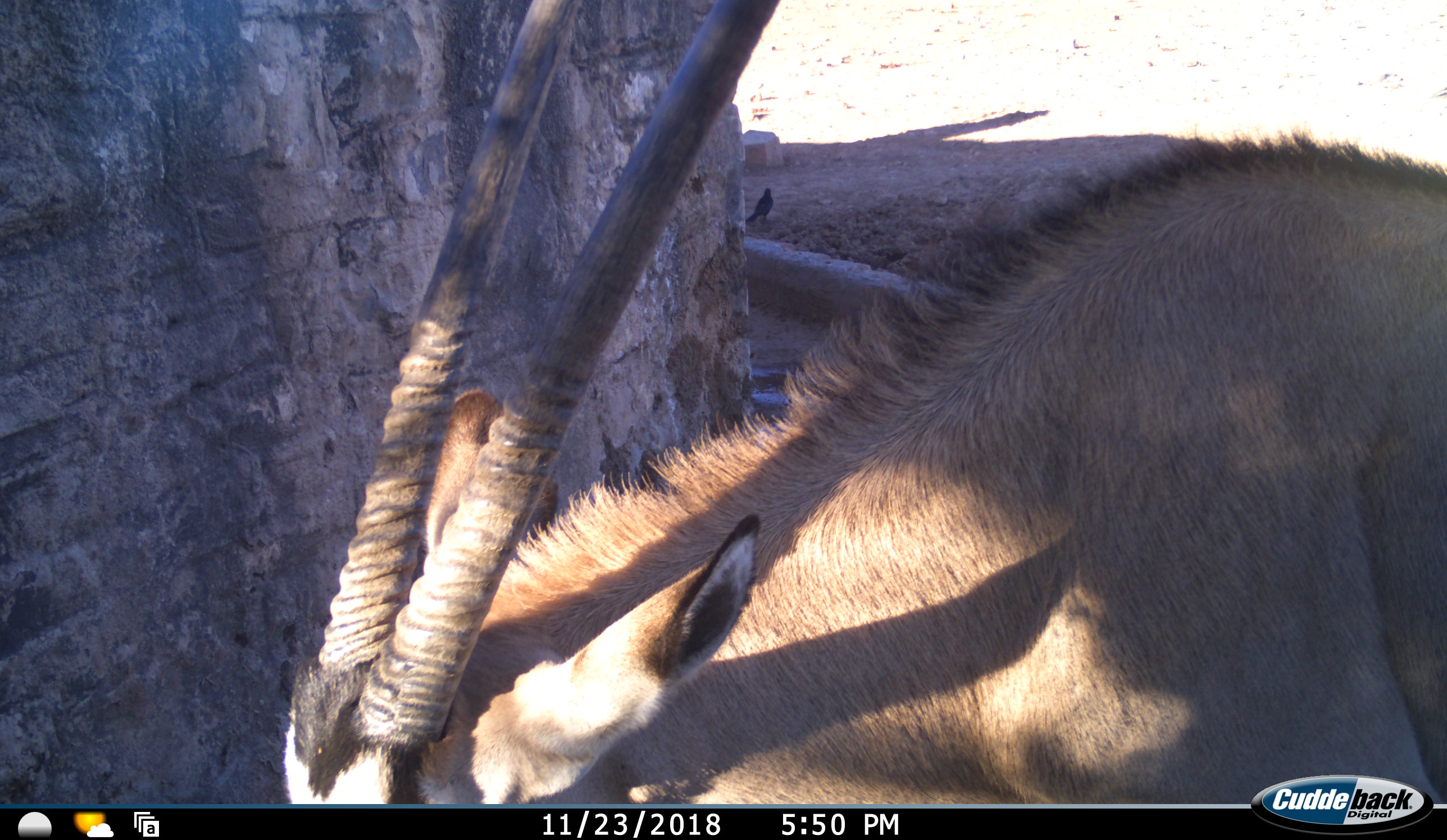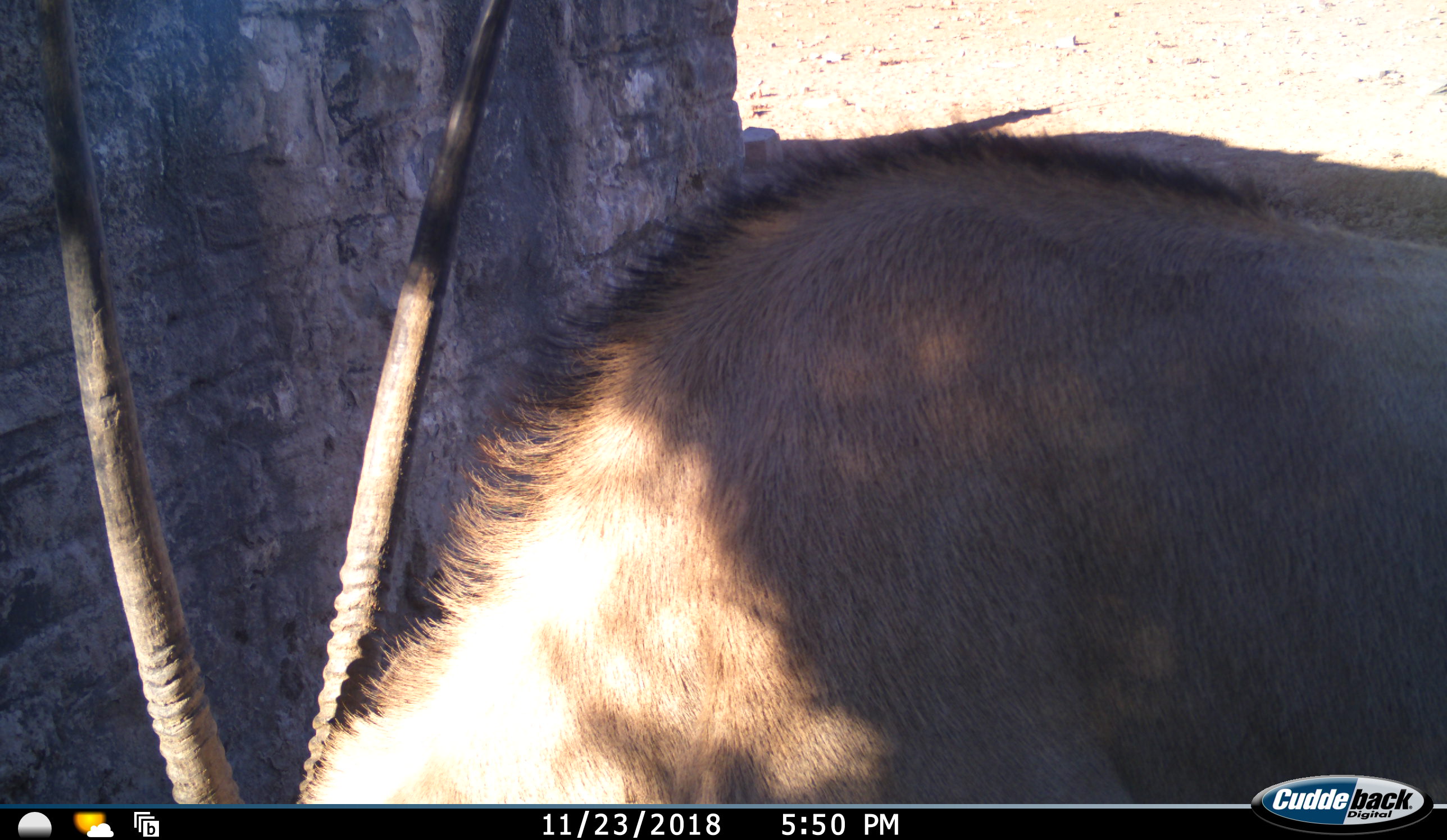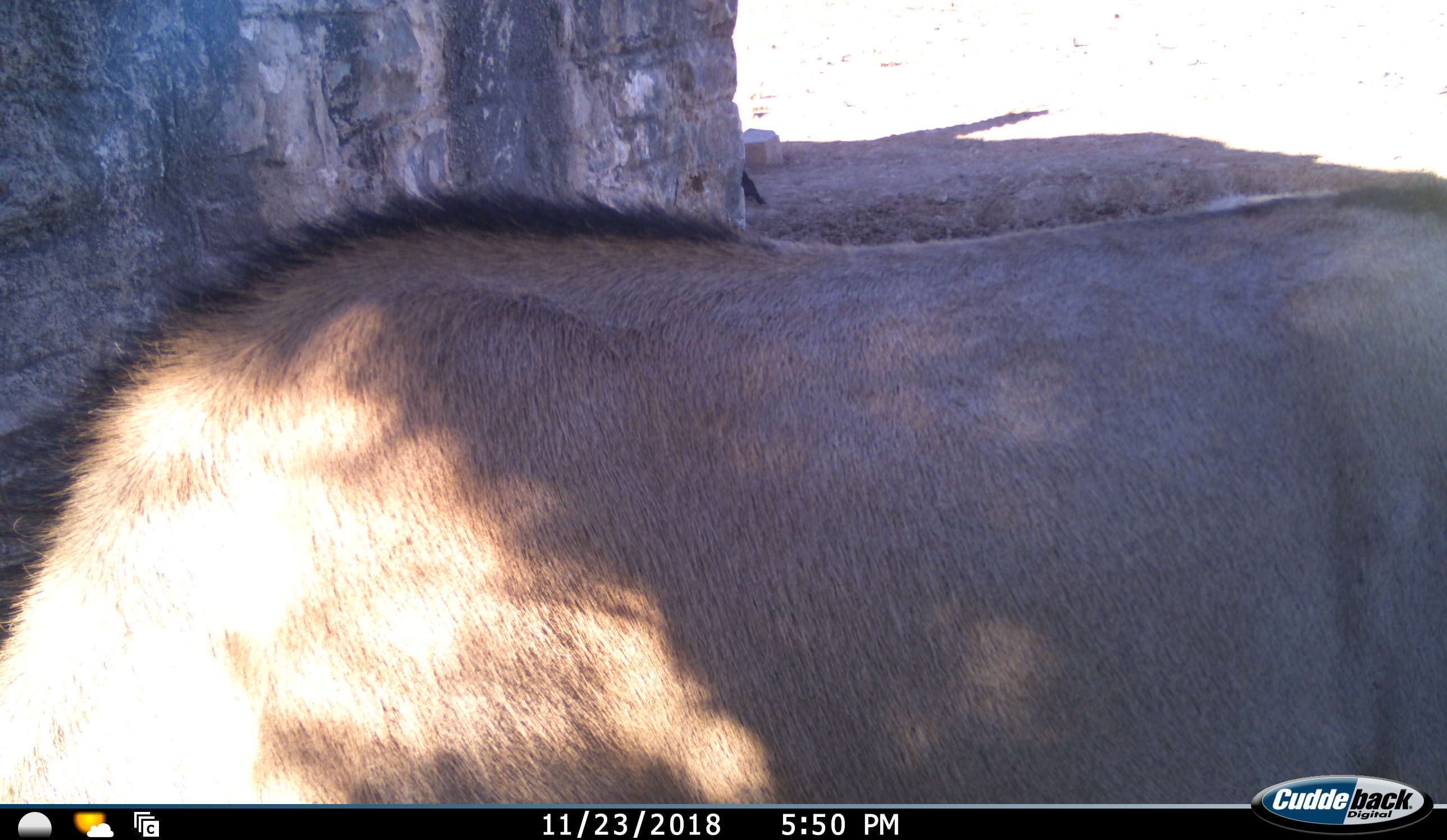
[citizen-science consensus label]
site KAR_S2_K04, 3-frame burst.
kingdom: Animalia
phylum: Chordata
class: Mammalia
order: Artiodactyla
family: Bovidae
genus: Oryx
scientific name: Oryx gazella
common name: gemsbok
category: oryx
Oryx (gemsbok) (Oryx gazella), count 1. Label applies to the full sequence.